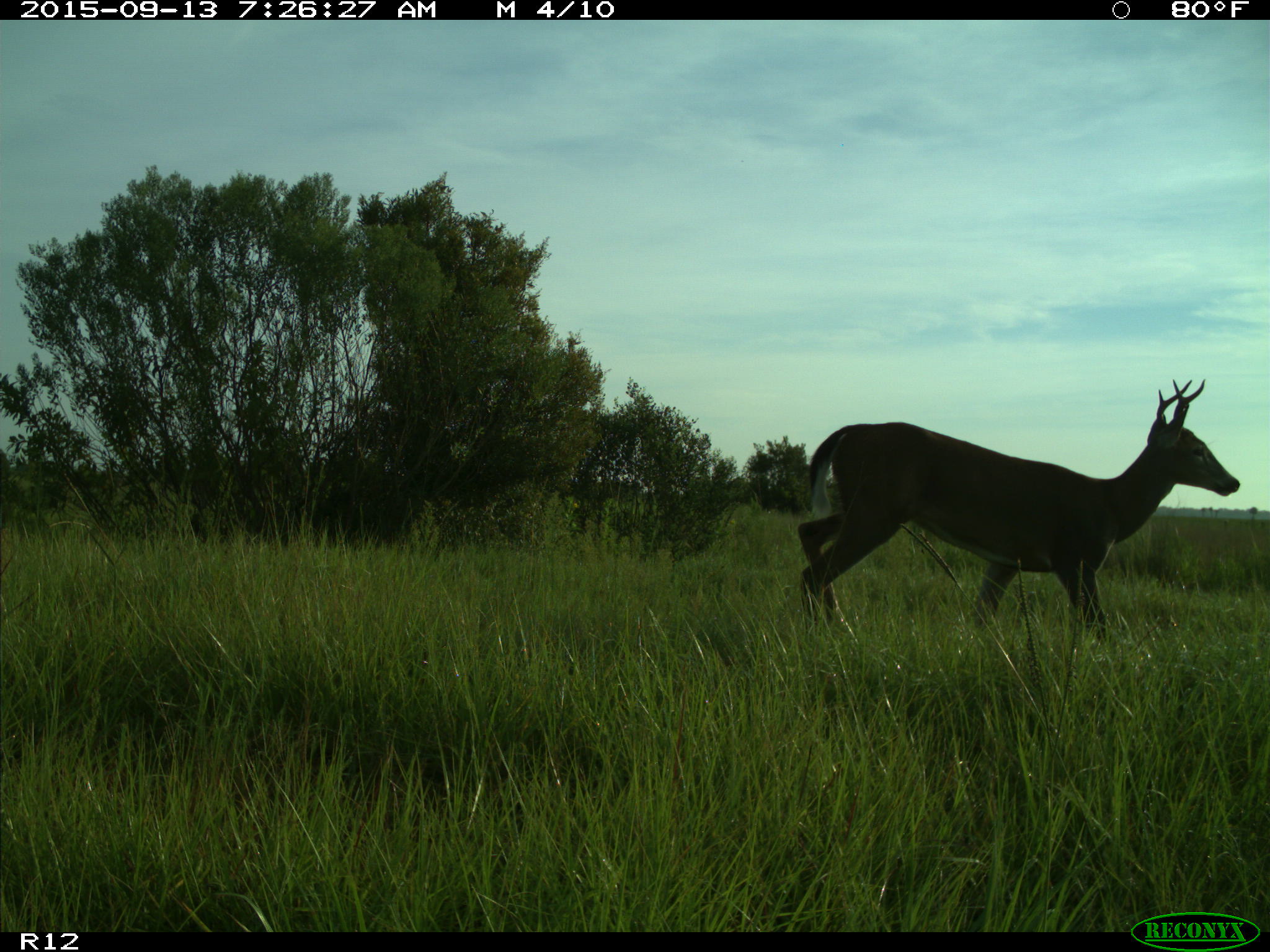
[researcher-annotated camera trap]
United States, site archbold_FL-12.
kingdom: Animalia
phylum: Chordata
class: Mammalia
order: Artiodactyla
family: Cervidae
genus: Odocoileus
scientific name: Odocoileus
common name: deer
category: unidentified deer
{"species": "unidentified deer (deer) (Odocoileus)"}